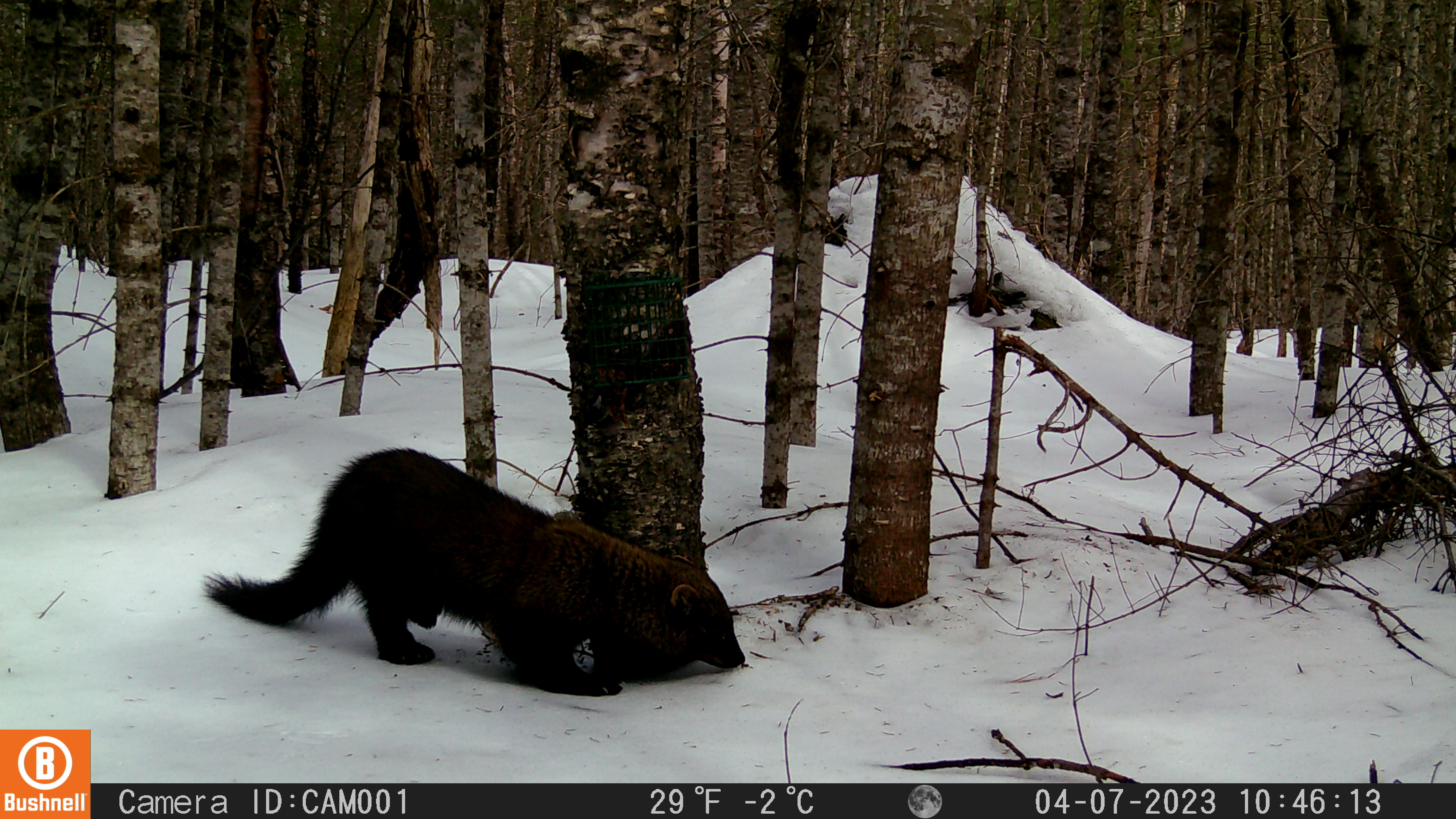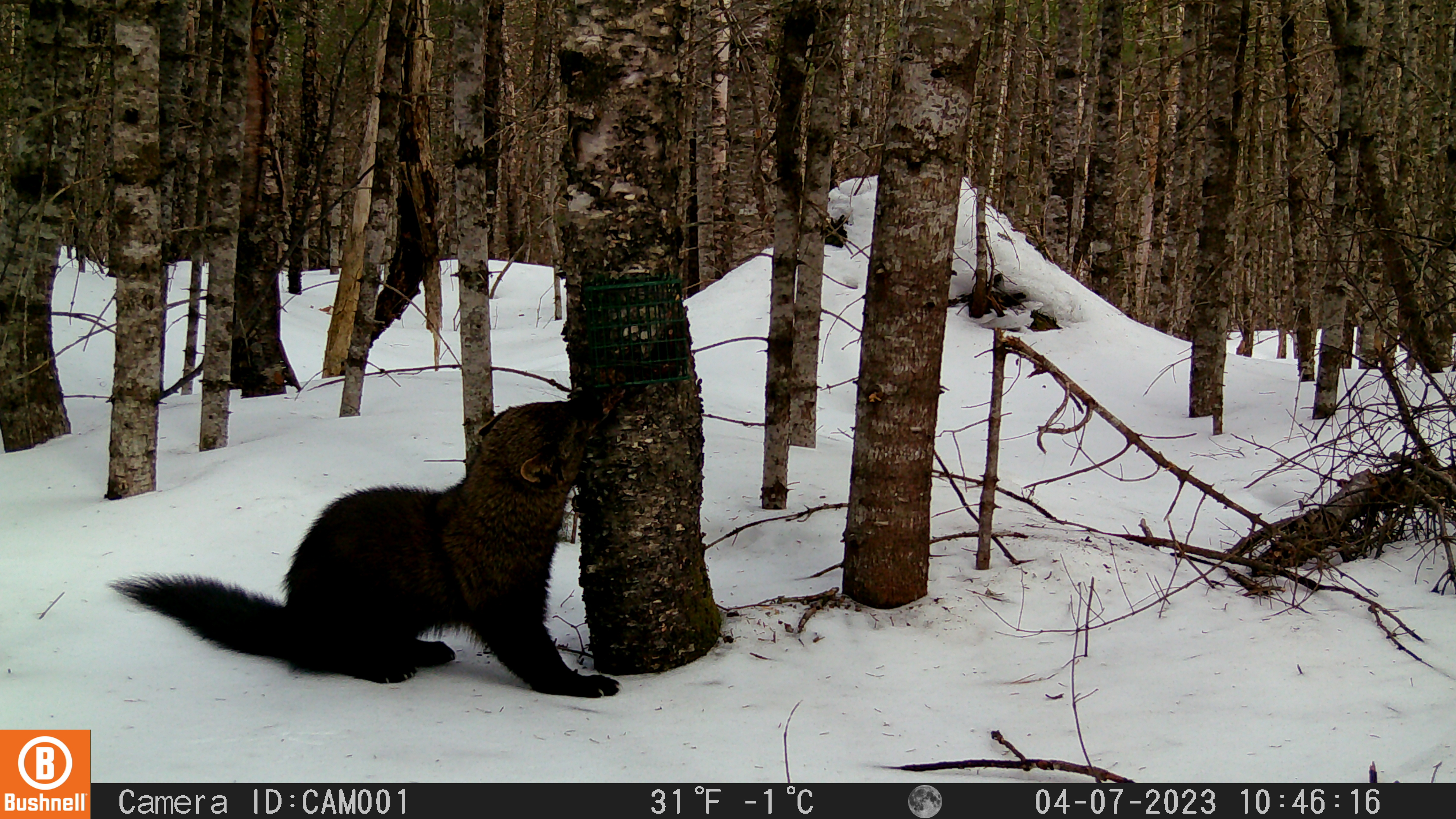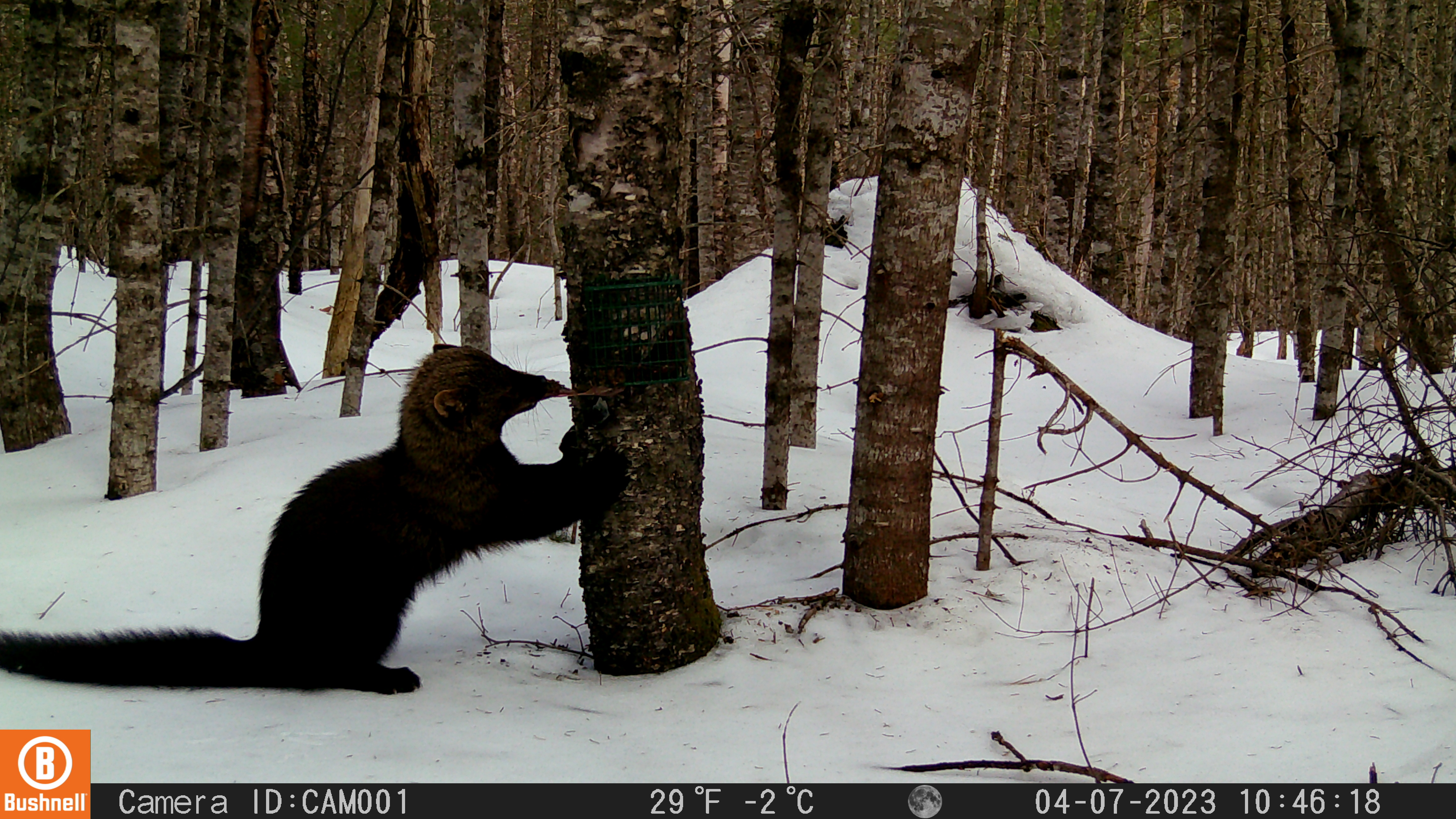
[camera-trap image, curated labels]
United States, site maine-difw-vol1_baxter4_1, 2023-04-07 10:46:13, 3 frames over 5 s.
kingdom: Animalia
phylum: Chordata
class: Mammalia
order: Carnivora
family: Mustelidae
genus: Pekania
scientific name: Pekania pennanti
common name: fisher